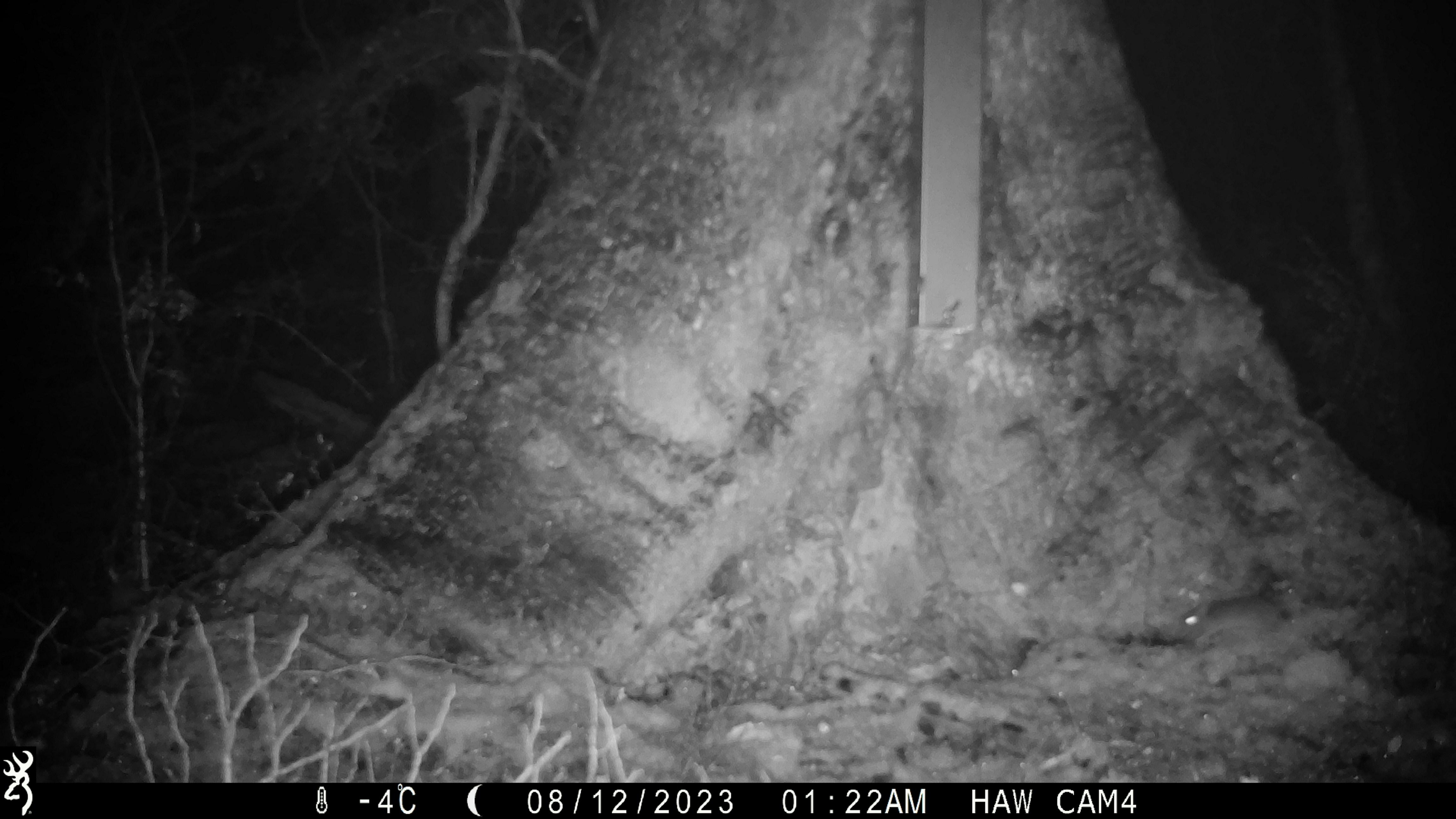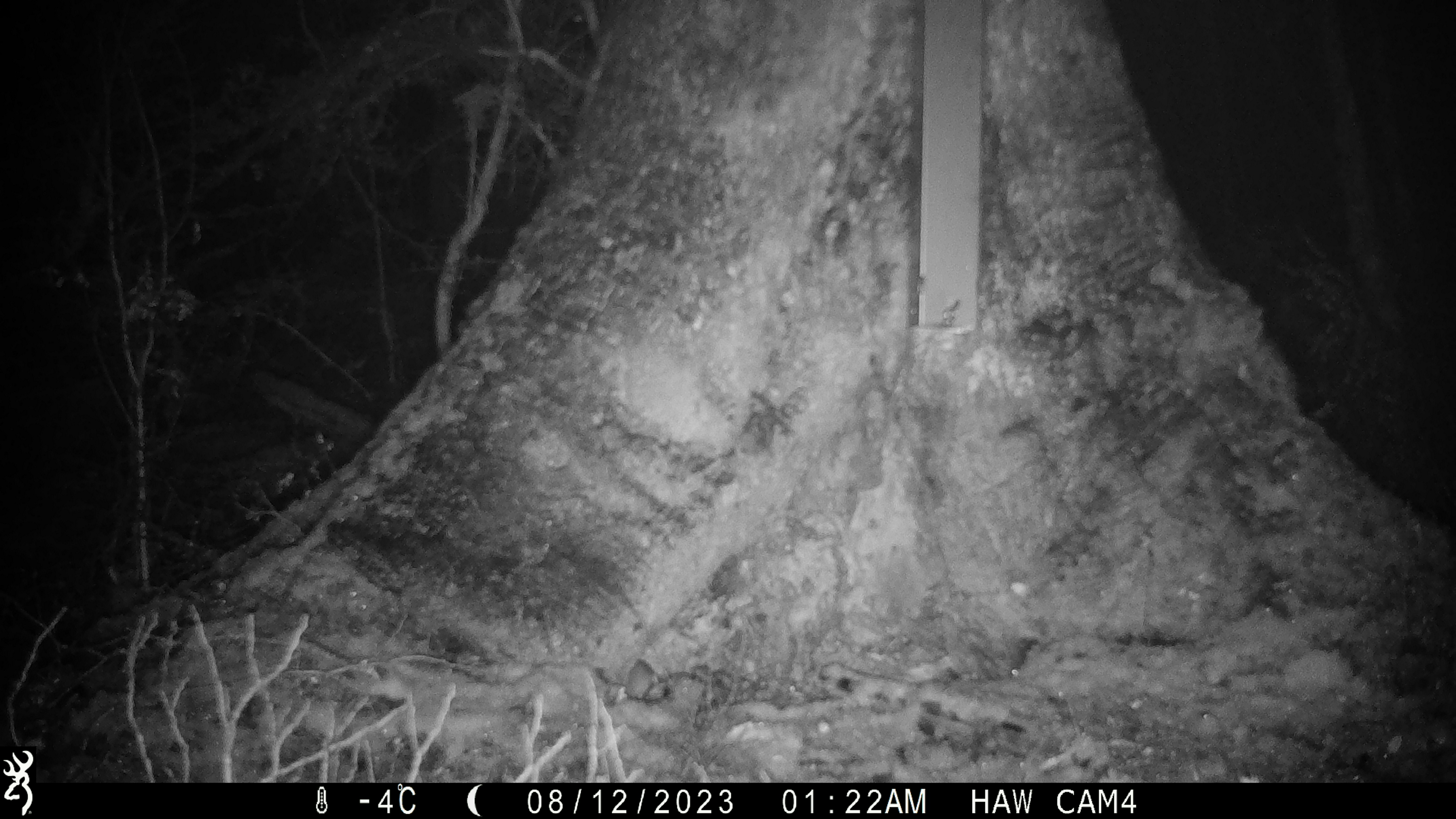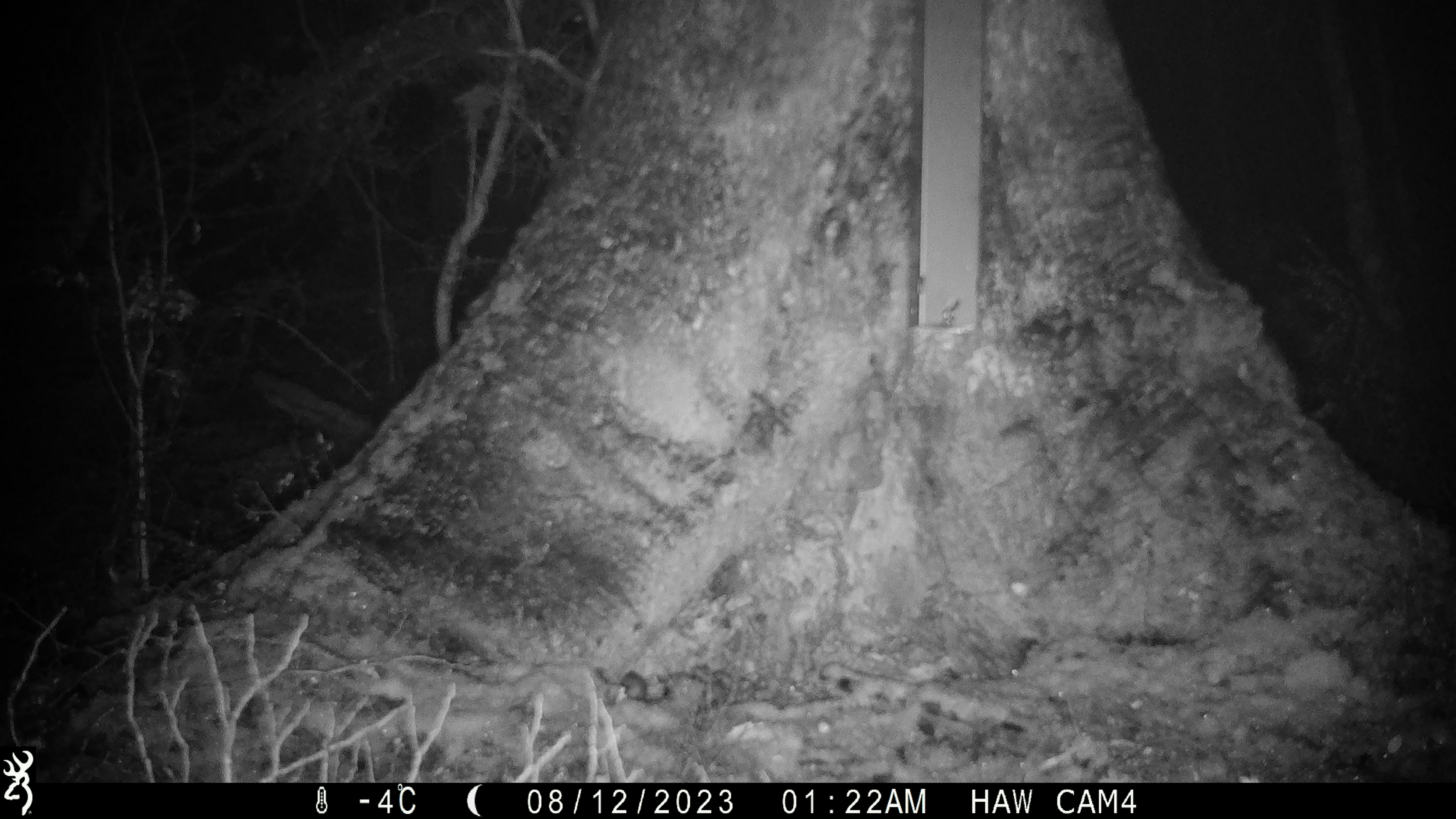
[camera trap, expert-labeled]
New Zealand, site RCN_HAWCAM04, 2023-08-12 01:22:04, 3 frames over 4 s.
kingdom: Animalia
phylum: Chordata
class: Mammalia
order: Rodentia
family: Muridae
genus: Mus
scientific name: Mus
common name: mouse